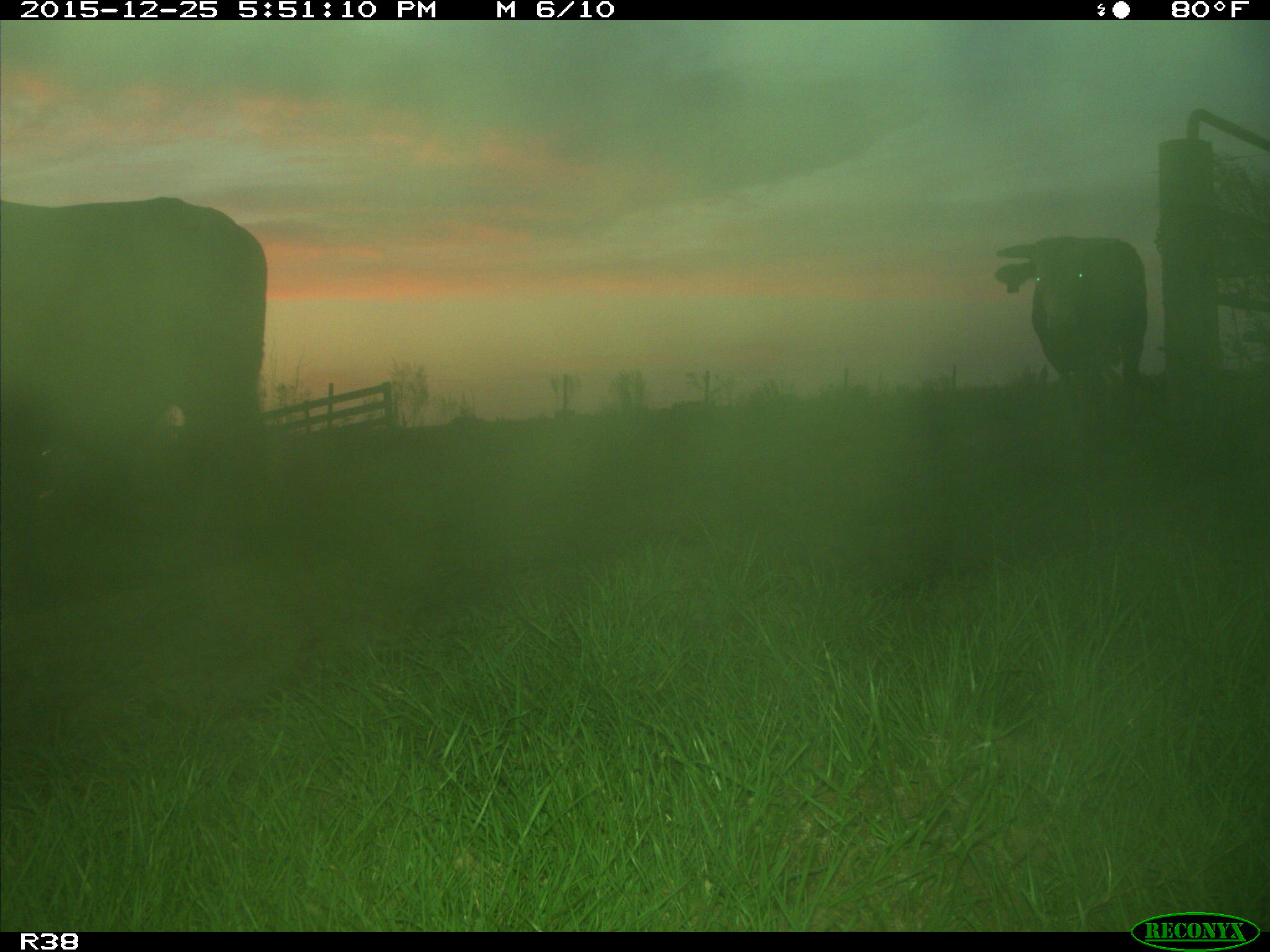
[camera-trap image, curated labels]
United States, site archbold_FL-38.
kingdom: Animalia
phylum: Chordata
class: Mammalia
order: Artiodactyla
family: Bovidae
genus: Bos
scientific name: Bos taurus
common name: domestic cow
Bos taurus (domestic cow).